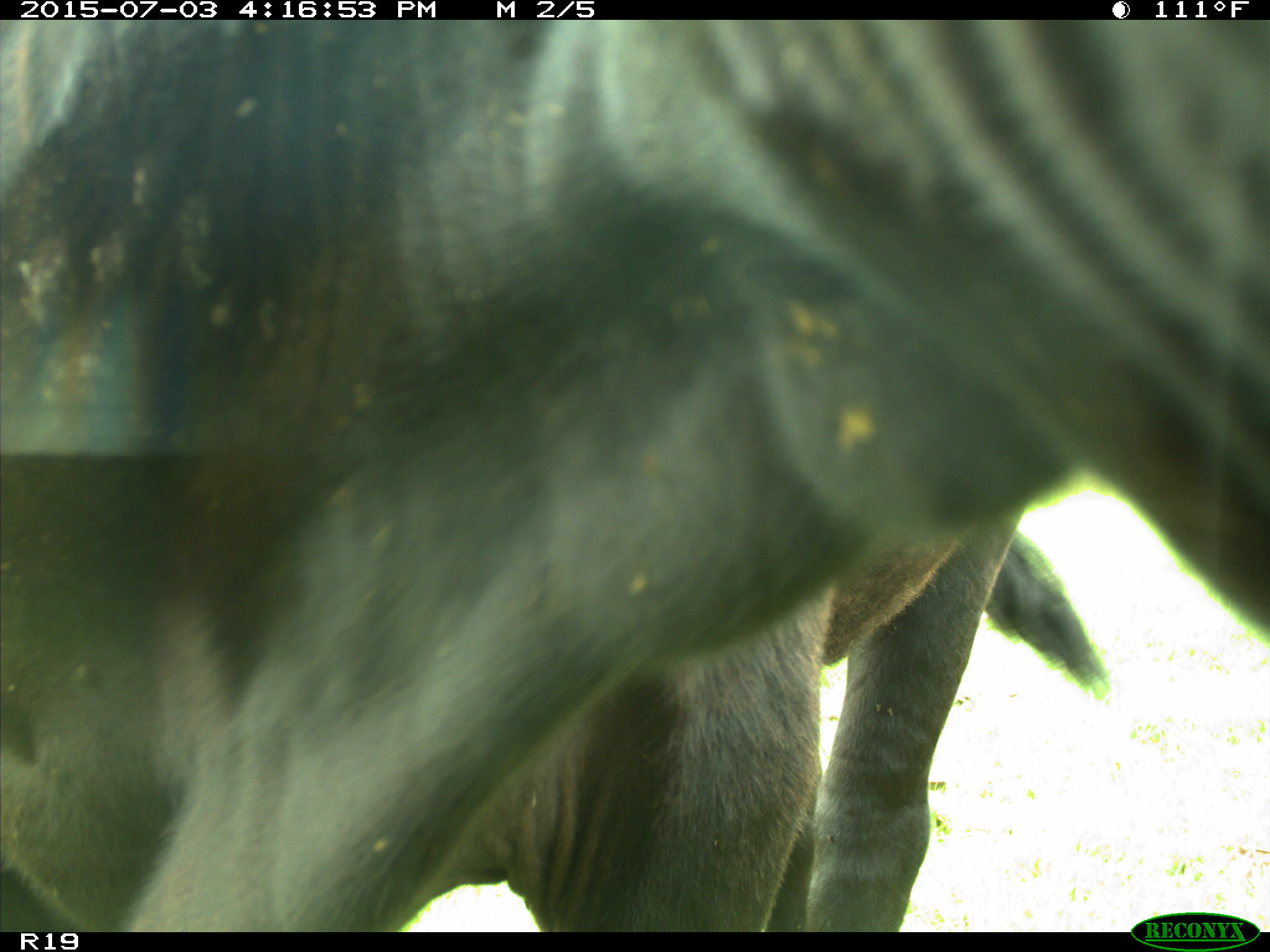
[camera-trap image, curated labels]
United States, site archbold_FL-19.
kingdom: Animalia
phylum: Chordata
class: Mammalia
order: Artiodactyla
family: Bovidae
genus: Bos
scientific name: Bos taurus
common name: domestic cow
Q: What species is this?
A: Bos taurus (domestic cow).